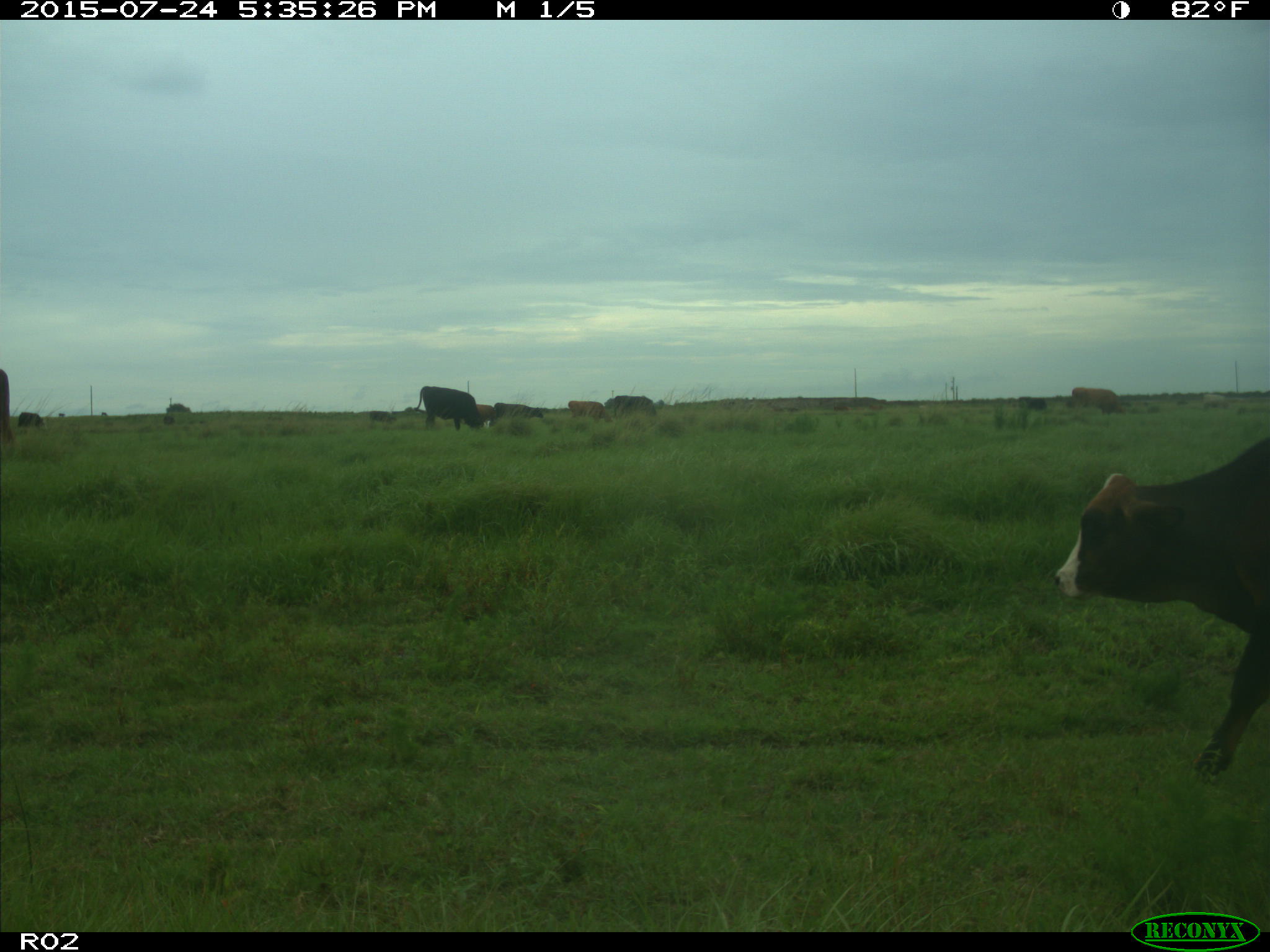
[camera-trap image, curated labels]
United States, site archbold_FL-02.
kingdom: Animalia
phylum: Chordata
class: Mammalia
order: Artiodactyla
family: Bovidae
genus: Bos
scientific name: Bos taurus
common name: domestic cow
Bos taurus (domestic cow).